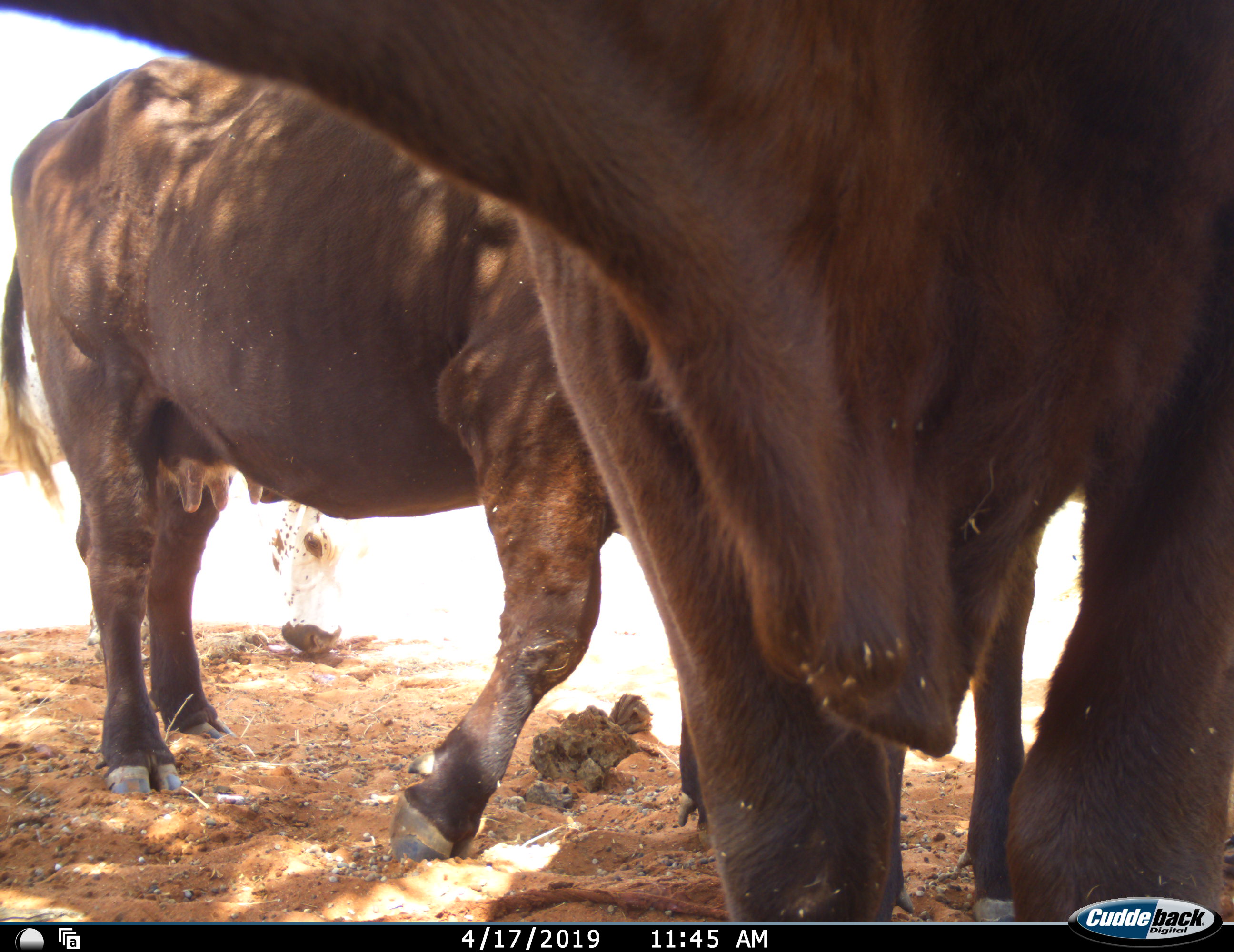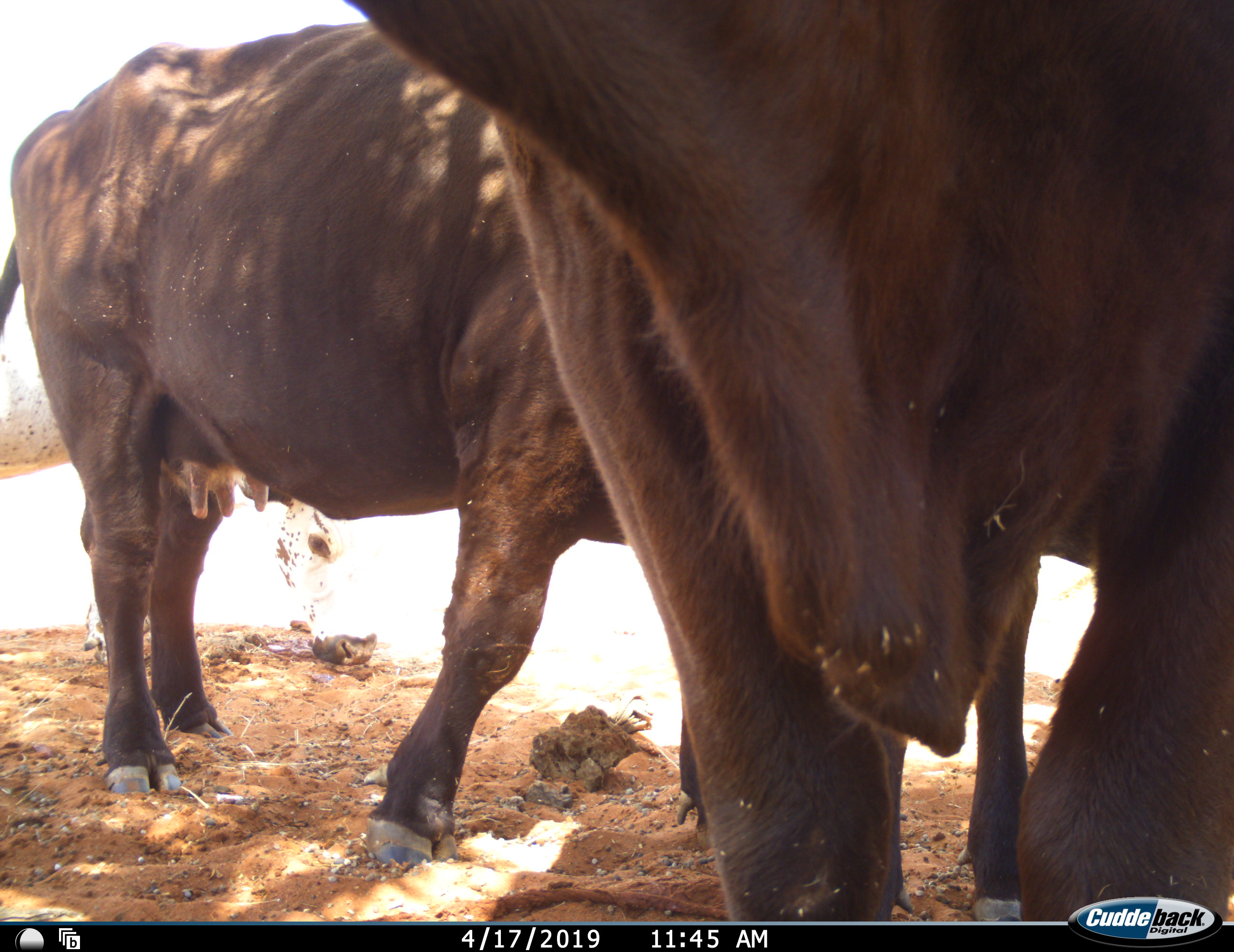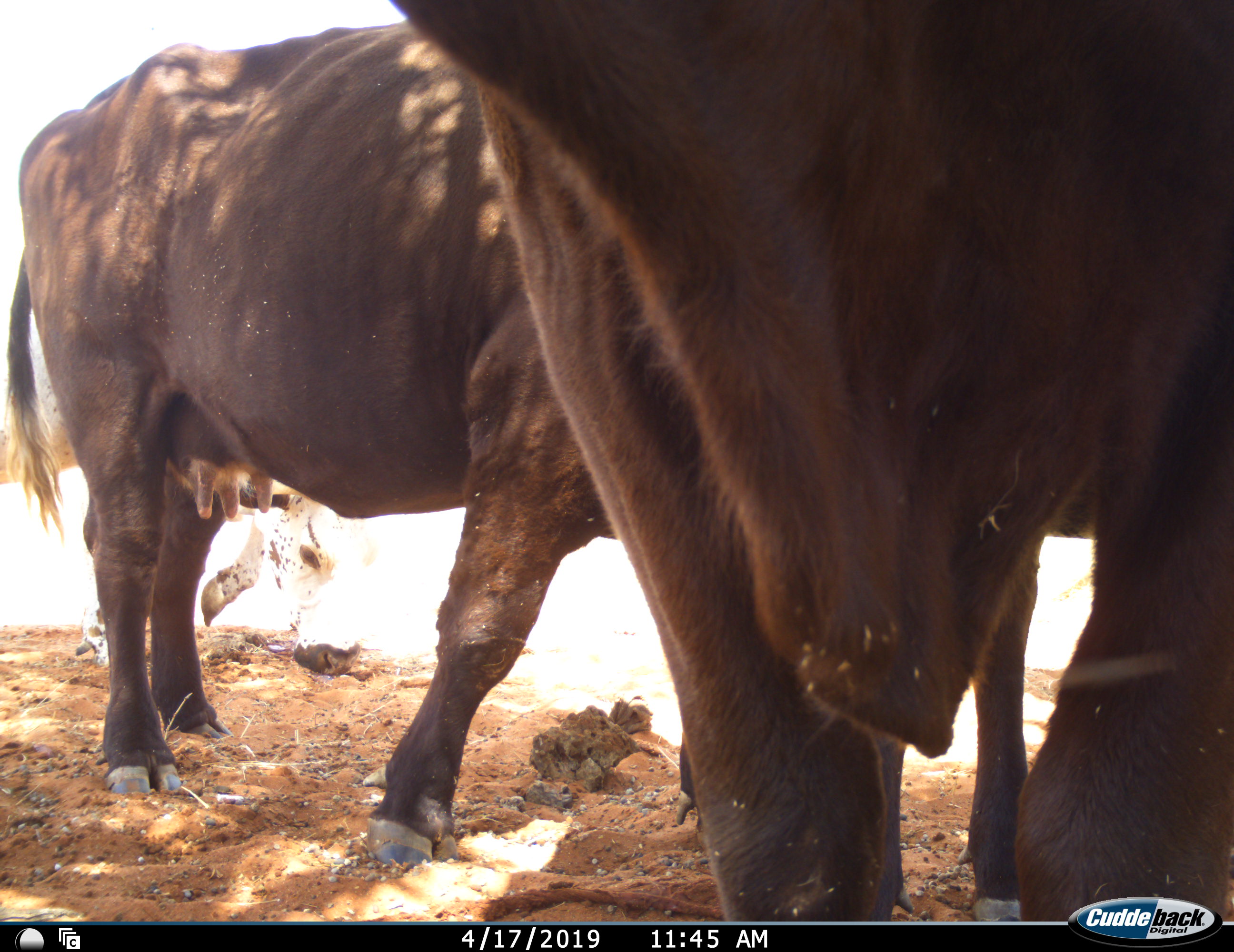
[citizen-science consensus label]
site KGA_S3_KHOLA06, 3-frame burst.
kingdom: Animalia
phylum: Chordata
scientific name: Vertebrata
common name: domestic animal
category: domesticanimal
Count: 3.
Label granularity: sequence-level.